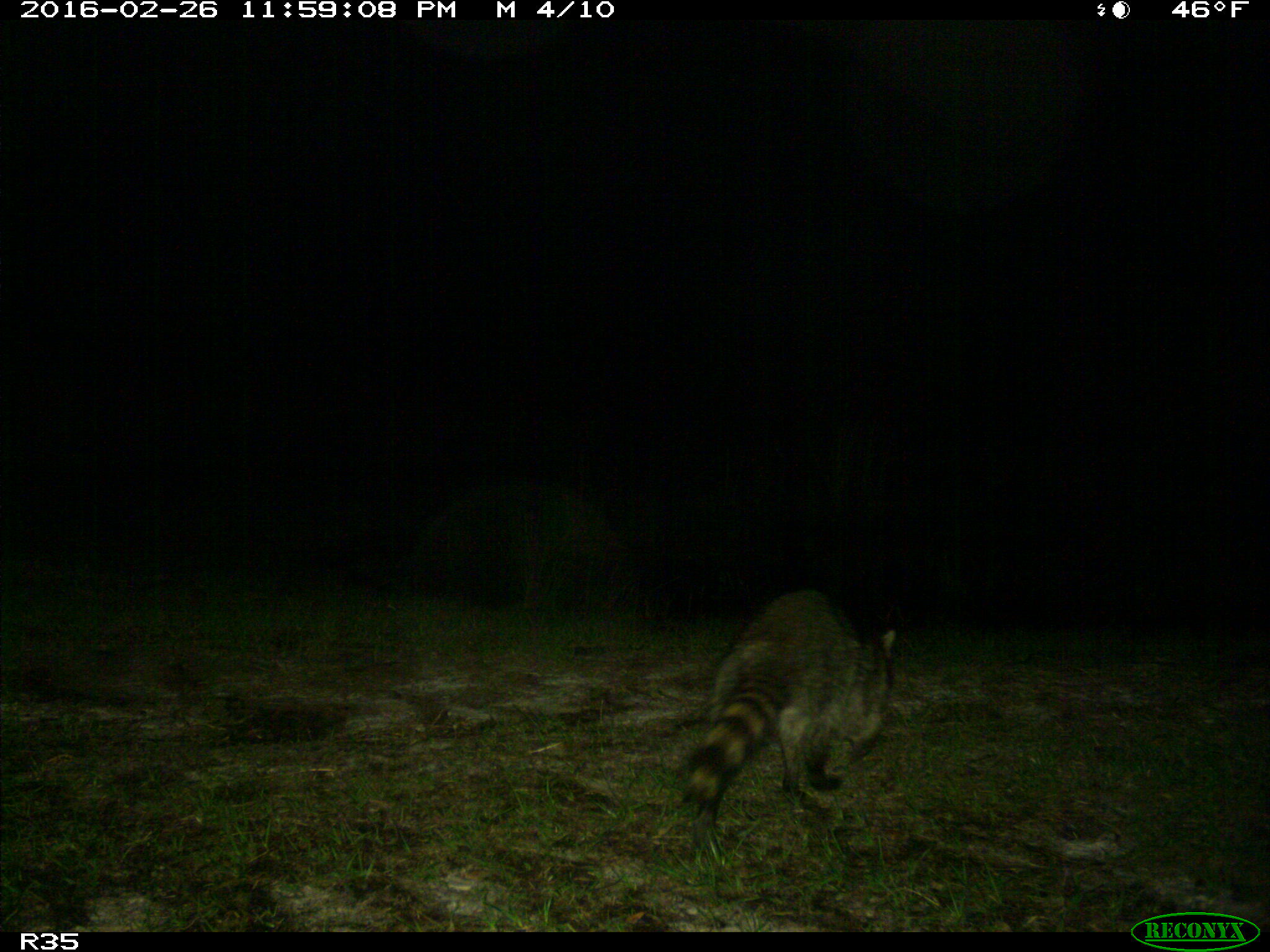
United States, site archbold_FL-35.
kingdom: Animalia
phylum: Chordata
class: Mammalia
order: Carnivora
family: Procyonidae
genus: Procyon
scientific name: Procyon lotor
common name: common raccoon